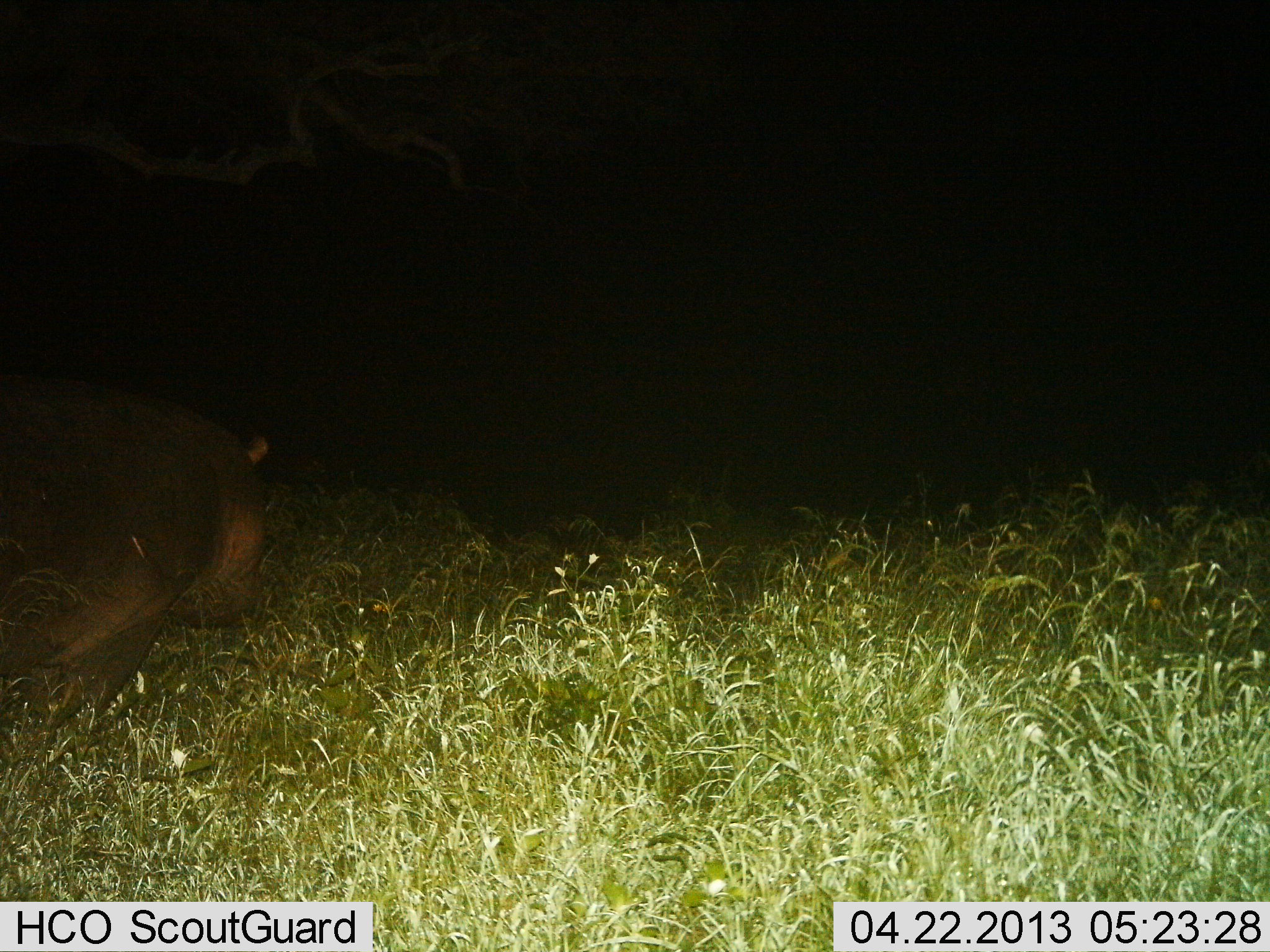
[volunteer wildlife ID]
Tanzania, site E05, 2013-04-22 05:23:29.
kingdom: Animalia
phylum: Chordata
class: Mammalia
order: Artiodactyla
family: Hippopotamidae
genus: Hippopotamus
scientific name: Hippopotamus amphibius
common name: hippopotamus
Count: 1.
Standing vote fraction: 50%.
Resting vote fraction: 5%.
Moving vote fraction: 50%.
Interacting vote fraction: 0%.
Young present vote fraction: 0%.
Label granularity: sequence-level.